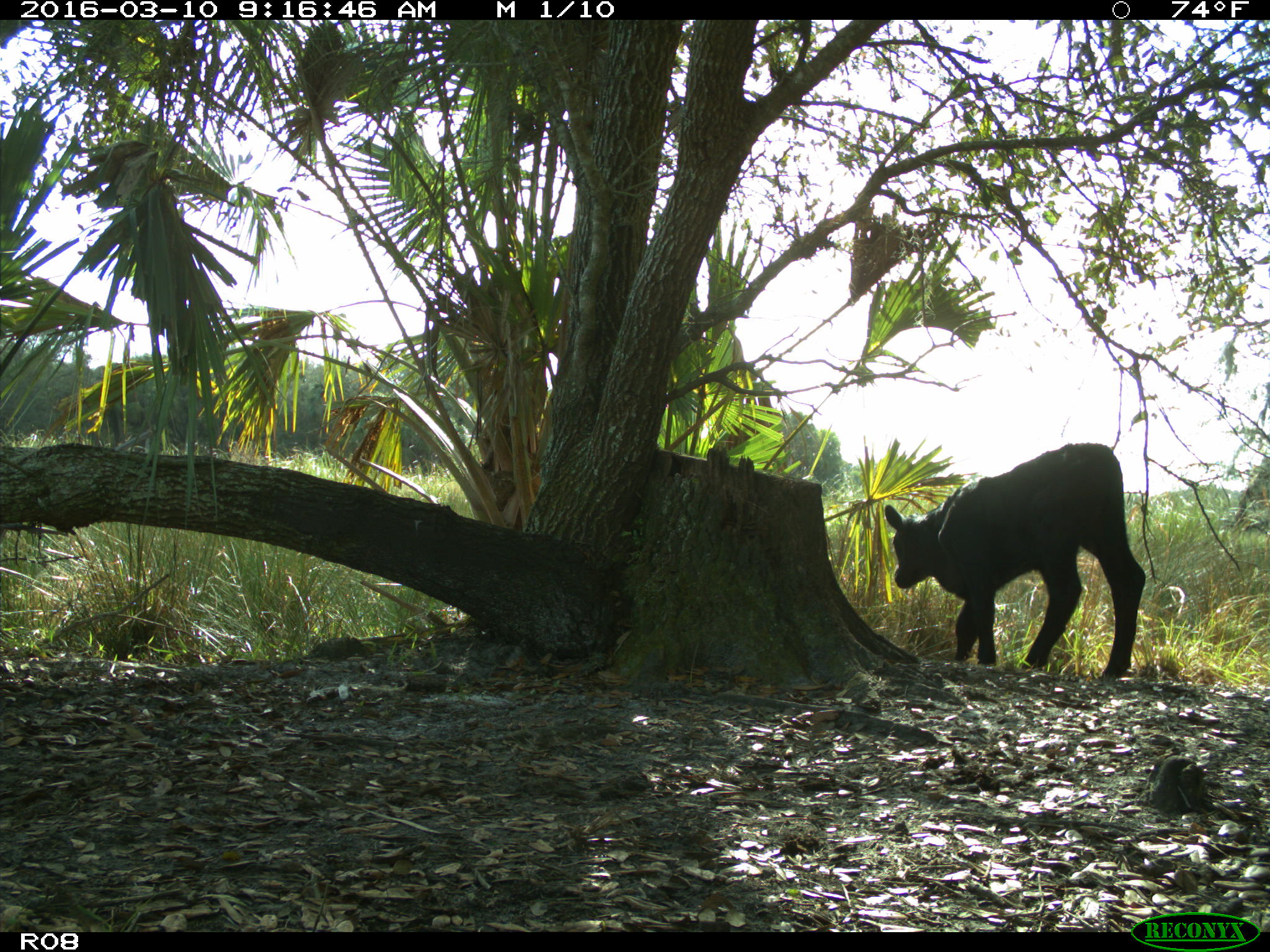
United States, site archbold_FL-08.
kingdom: Animalia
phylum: Chordata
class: Mammalia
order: Artiodactyla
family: Bovidae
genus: Bos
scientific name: Bos taurus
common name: domestic cow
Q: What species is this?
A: Bos taurus (domestic cow).